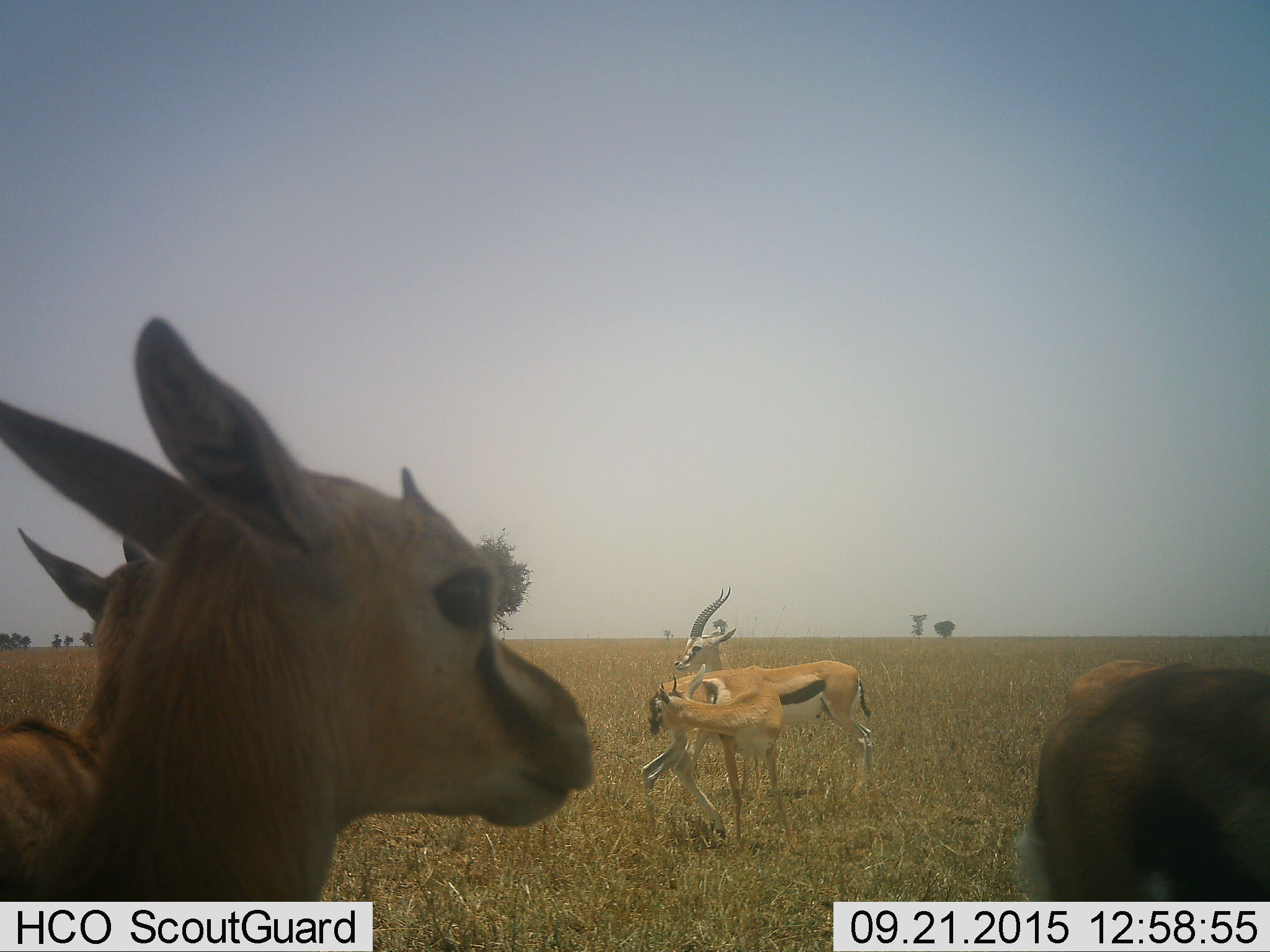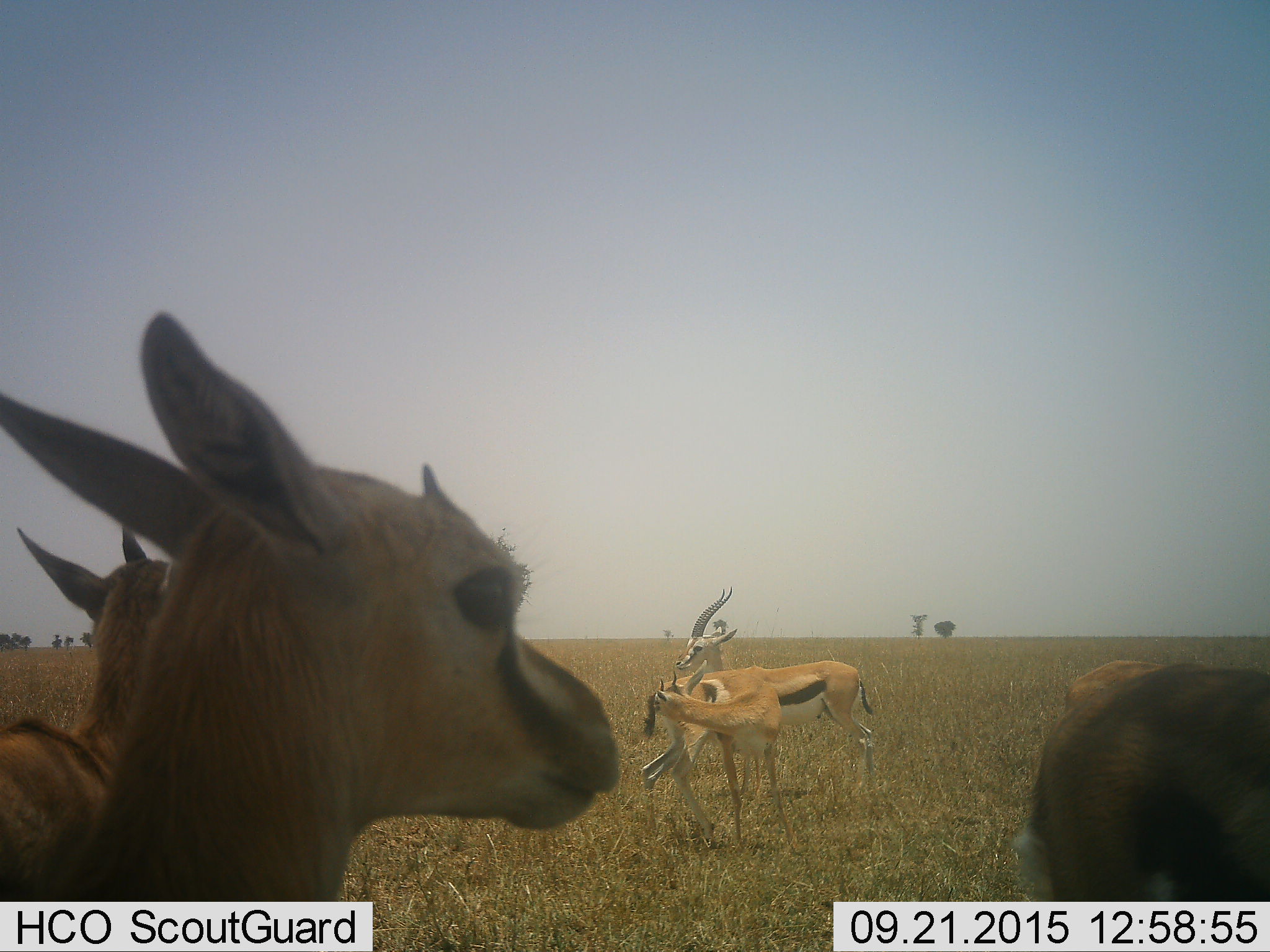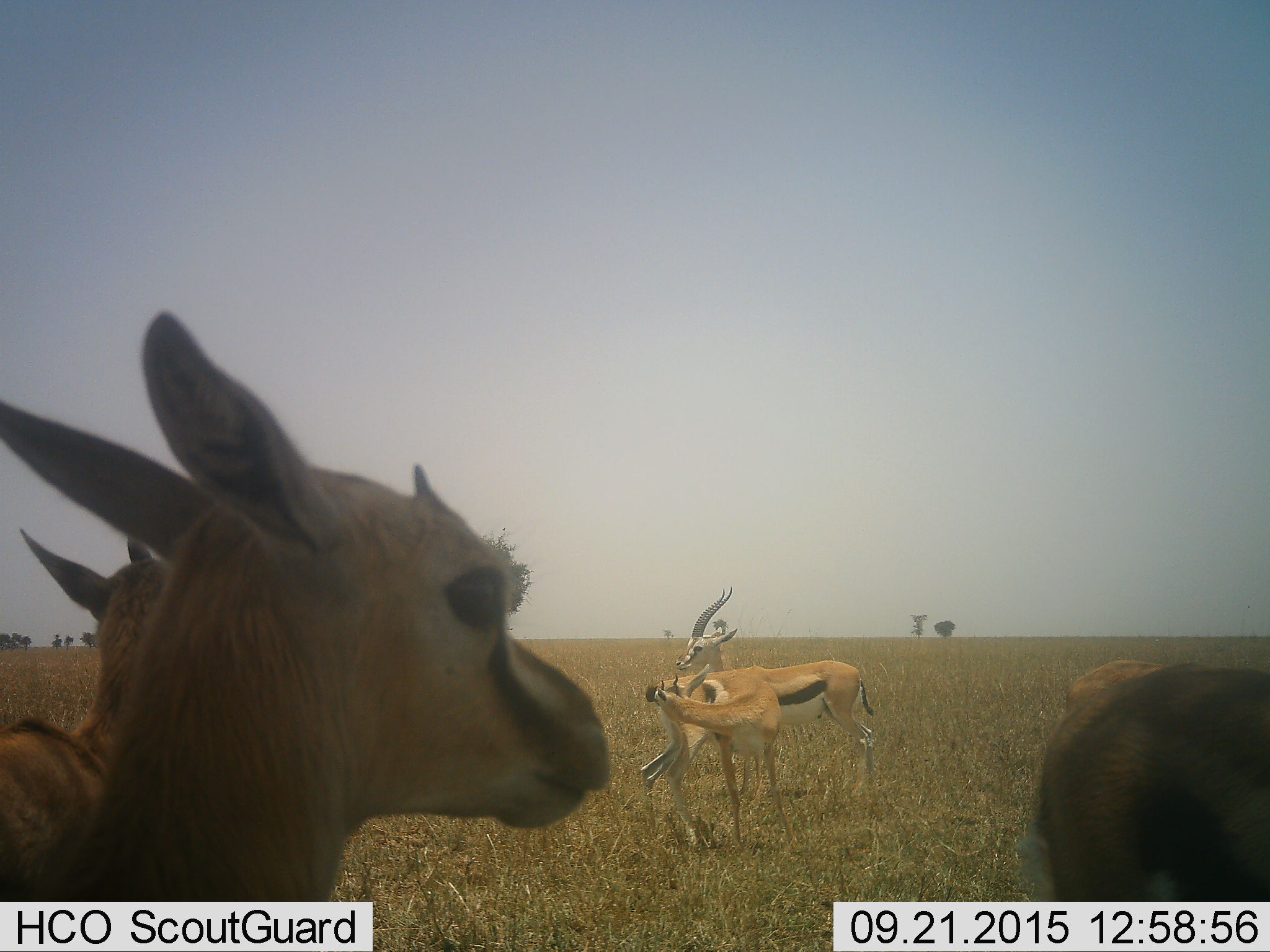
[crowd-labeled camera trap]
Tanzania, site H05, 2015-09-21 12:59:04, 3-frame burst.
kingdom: Animalia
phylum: Chordata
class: Mammalia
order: Artiodactyla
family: Bovidae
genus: Eudorcas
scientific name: Eudorcas thomsonii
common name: thomson's gazelle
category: gazellethomsons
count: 5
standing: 100%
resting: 0%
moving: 14%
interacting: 14%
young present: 57%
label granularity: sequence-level